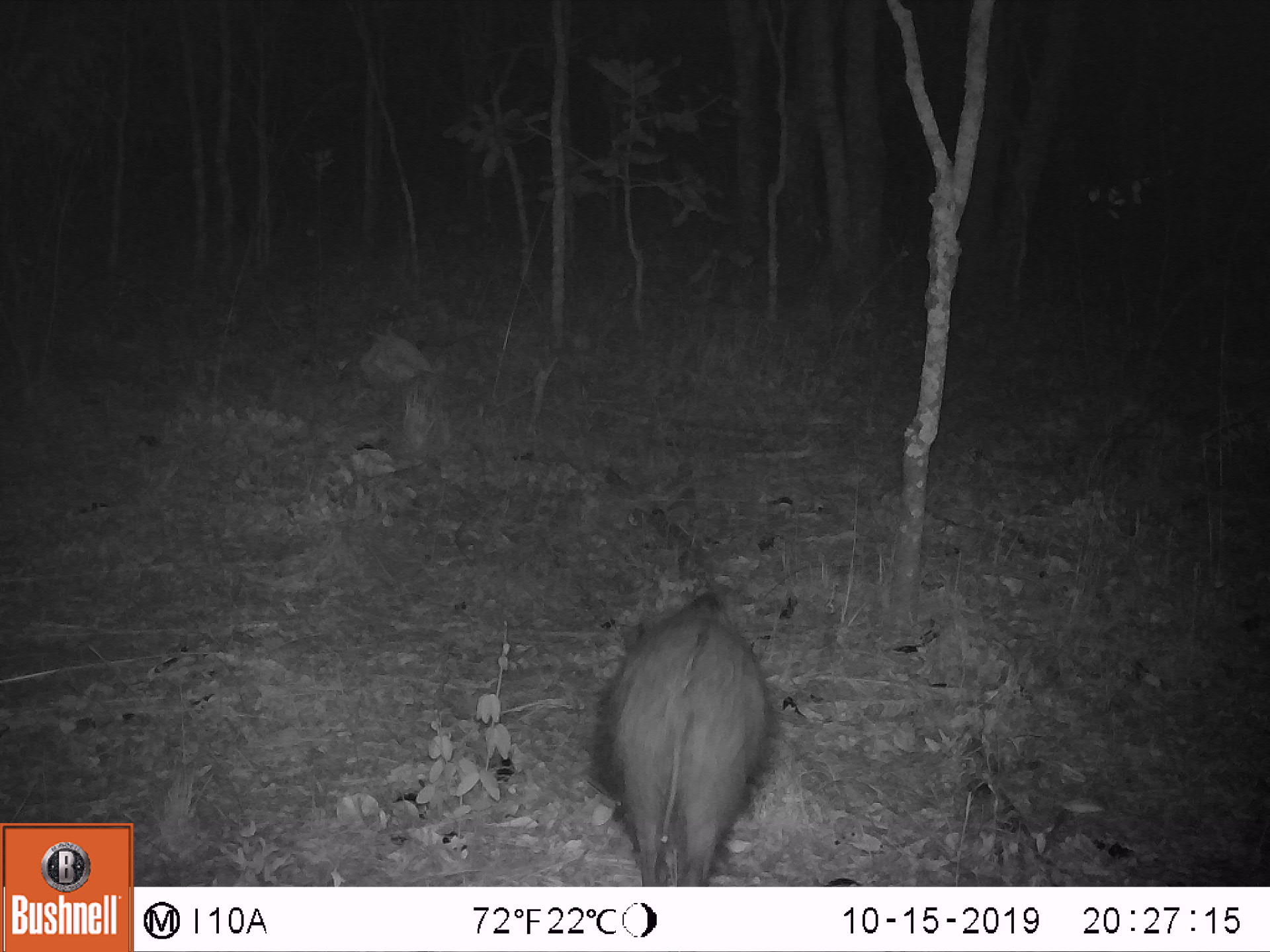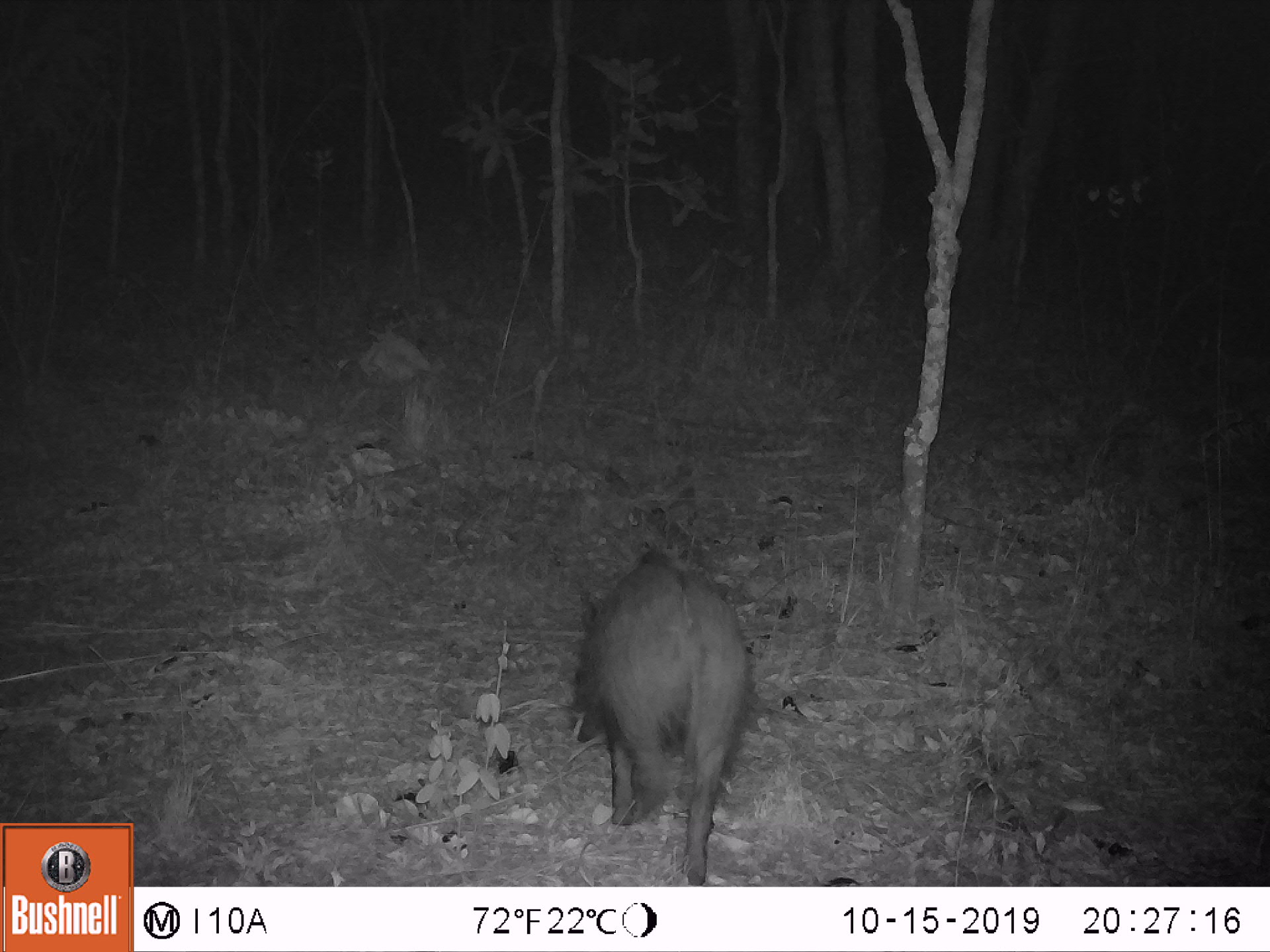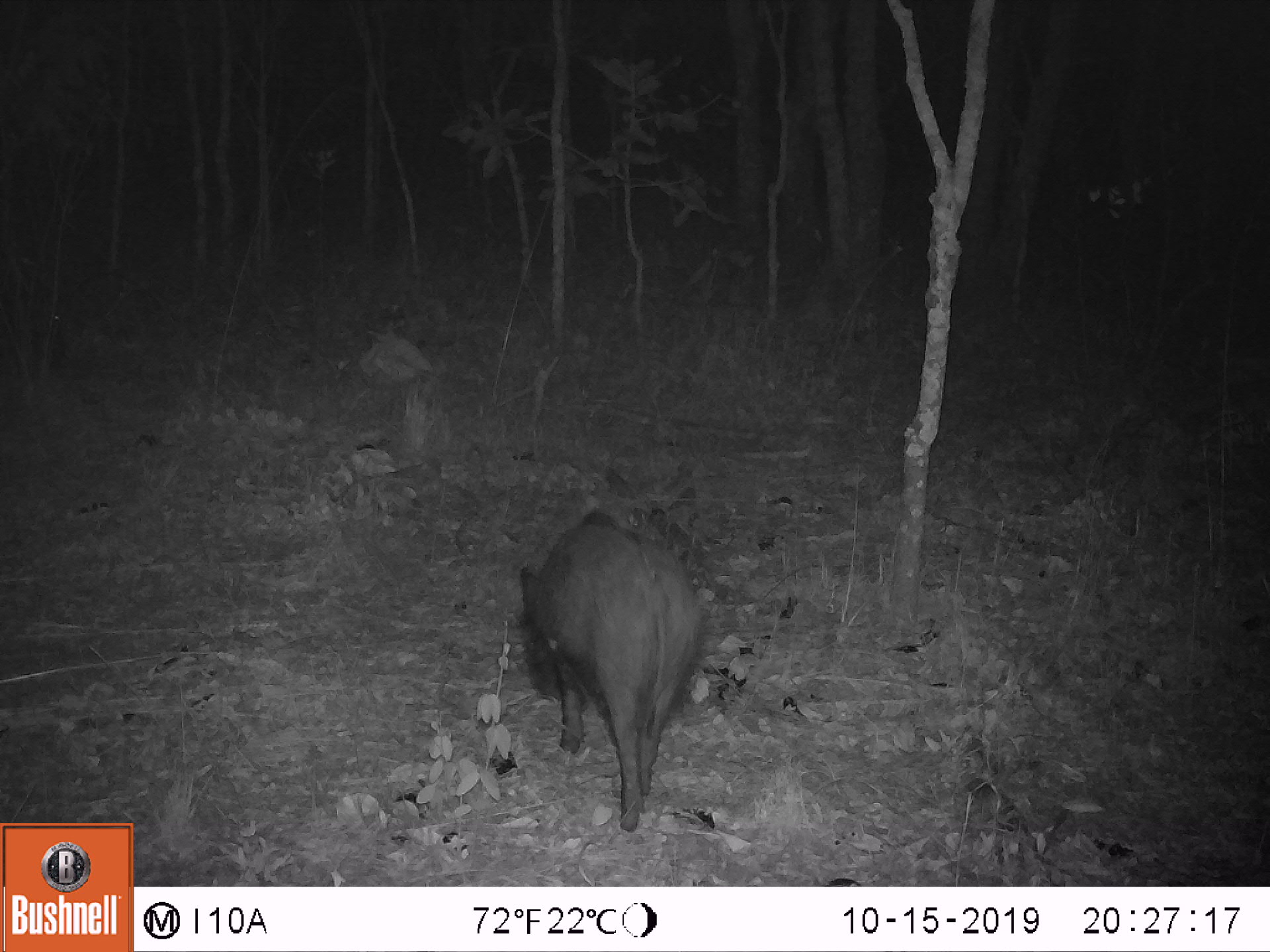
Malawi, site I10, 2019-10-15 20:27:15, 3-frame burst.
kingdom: Animalia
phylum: Chordata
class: Mammalia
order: Artiodactyla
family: Suidae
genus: Potamochoerus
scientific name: Potamochoerus larvatus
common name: bushpig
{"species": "bushpig (Potamochoerus larvatus)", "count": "1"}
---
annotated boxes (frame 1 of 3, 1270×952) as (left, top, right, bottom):
bushpig: (582, 587, 774, 885)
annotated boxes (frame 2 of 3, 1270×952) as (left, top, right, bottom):
bushpig: (564, 543, 748, 885)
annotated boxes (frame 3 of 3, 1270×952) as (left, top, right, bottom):
bushpig: (509, 503, 701, 834)